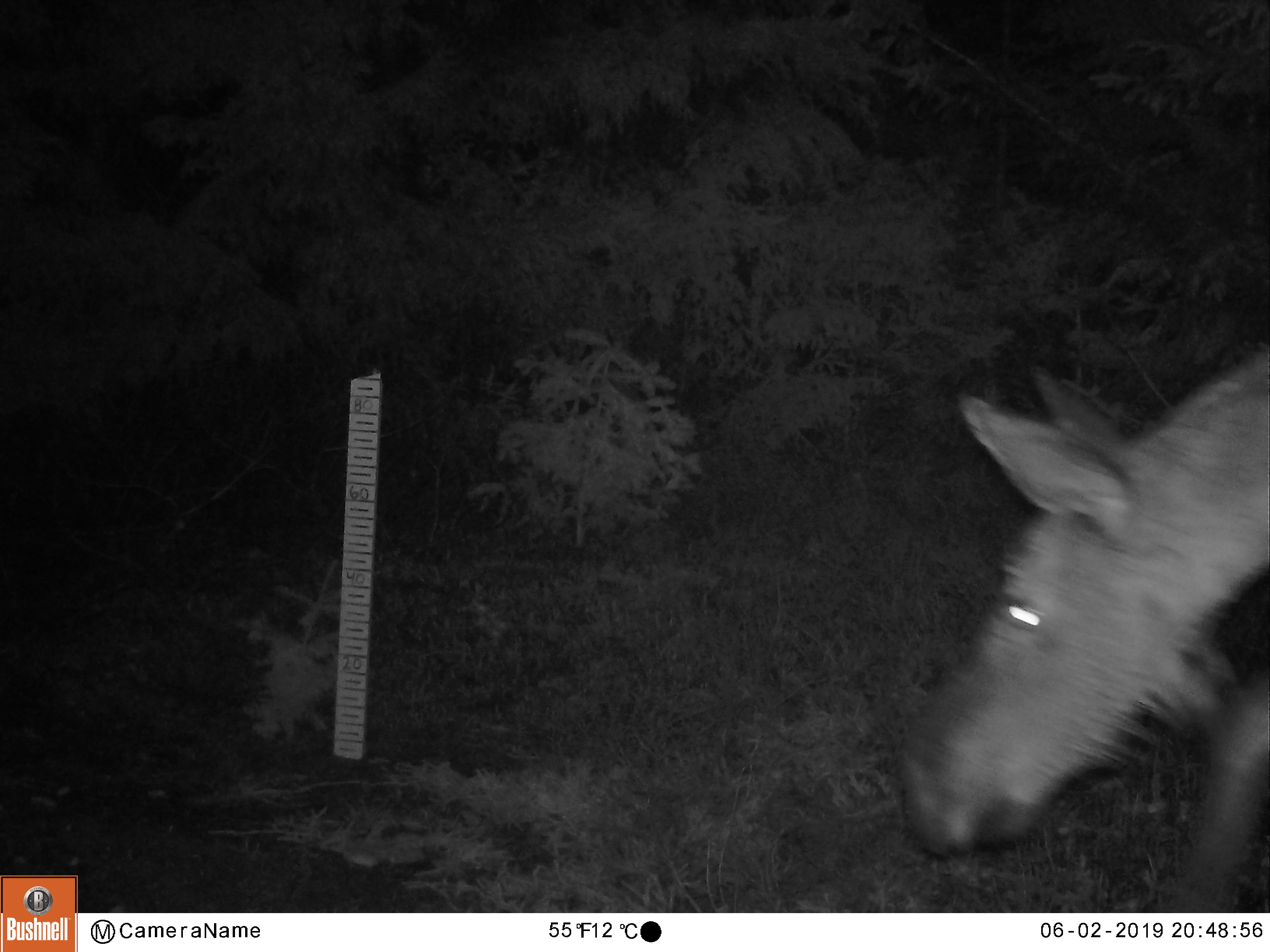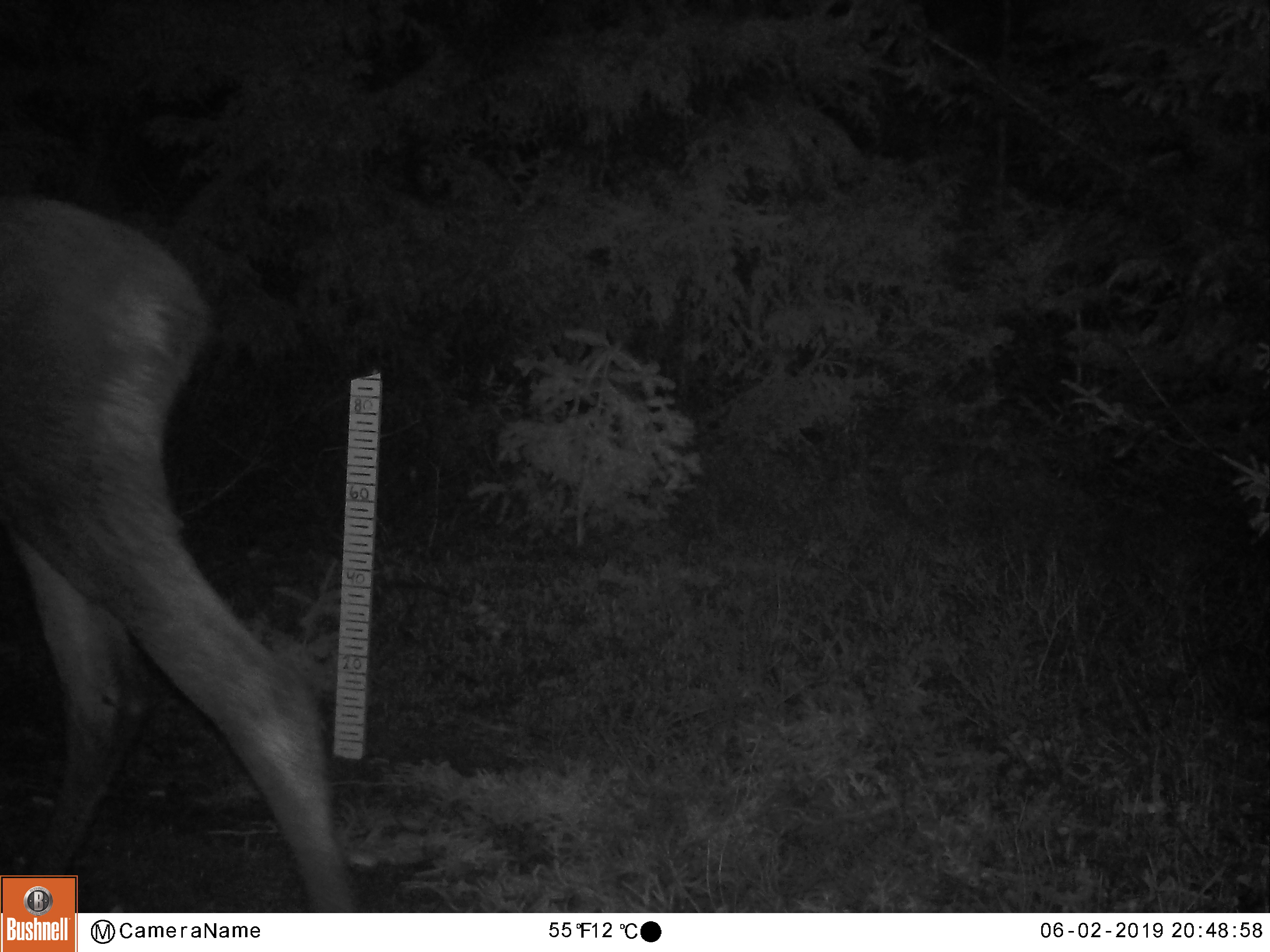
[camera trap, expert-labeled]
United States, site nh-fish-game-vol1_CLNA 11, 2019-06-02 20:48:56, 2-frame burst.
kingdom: Animalia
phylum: Chordata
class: Mammalia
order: Artiodactyla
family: Cervidae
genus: Alces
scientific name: Alces alces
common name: moose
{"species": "moose (Alces alces)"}